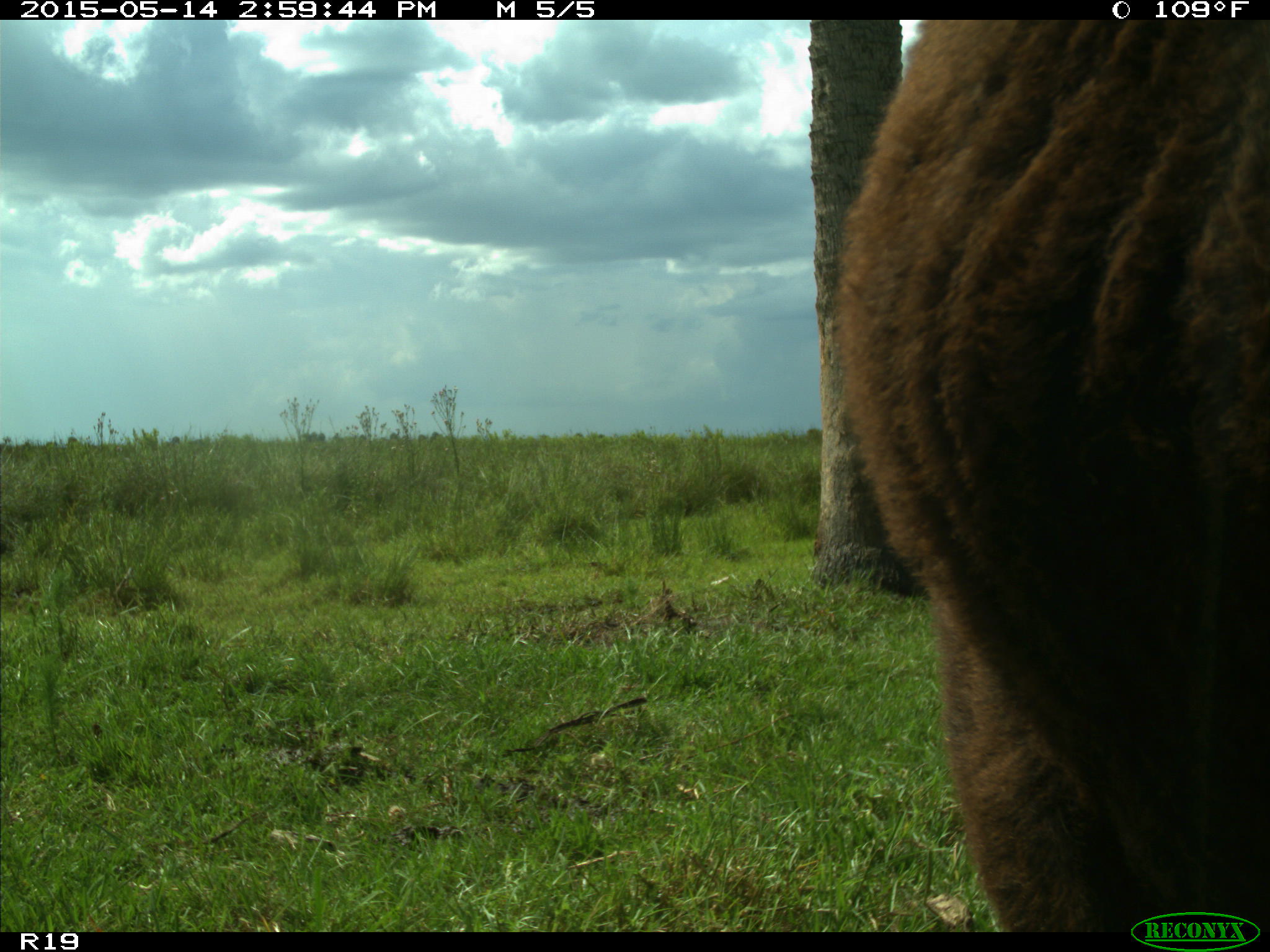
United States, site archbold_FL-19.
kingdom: Animalia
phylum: Chordata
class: Mammalia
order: Artiodactyla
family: Bovidae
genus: Bos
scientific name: Bos taurus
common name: domestic cow